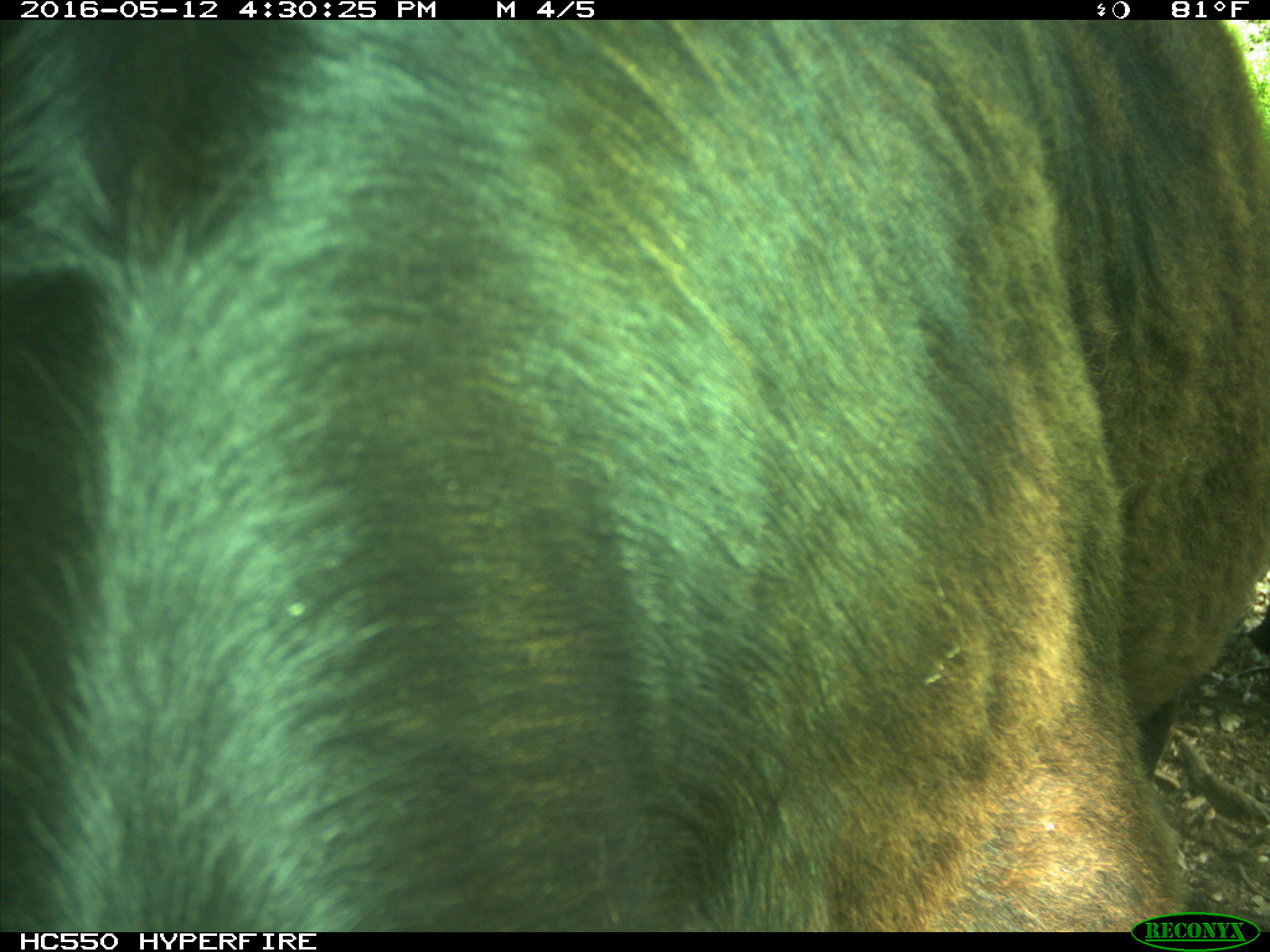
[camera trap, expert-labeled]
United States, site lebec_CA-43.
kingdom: Animalia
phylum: Chordata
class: Mammalia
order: Artiodactyla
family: Bovidae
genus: Bos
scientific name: Bos taurus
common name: domestic cow